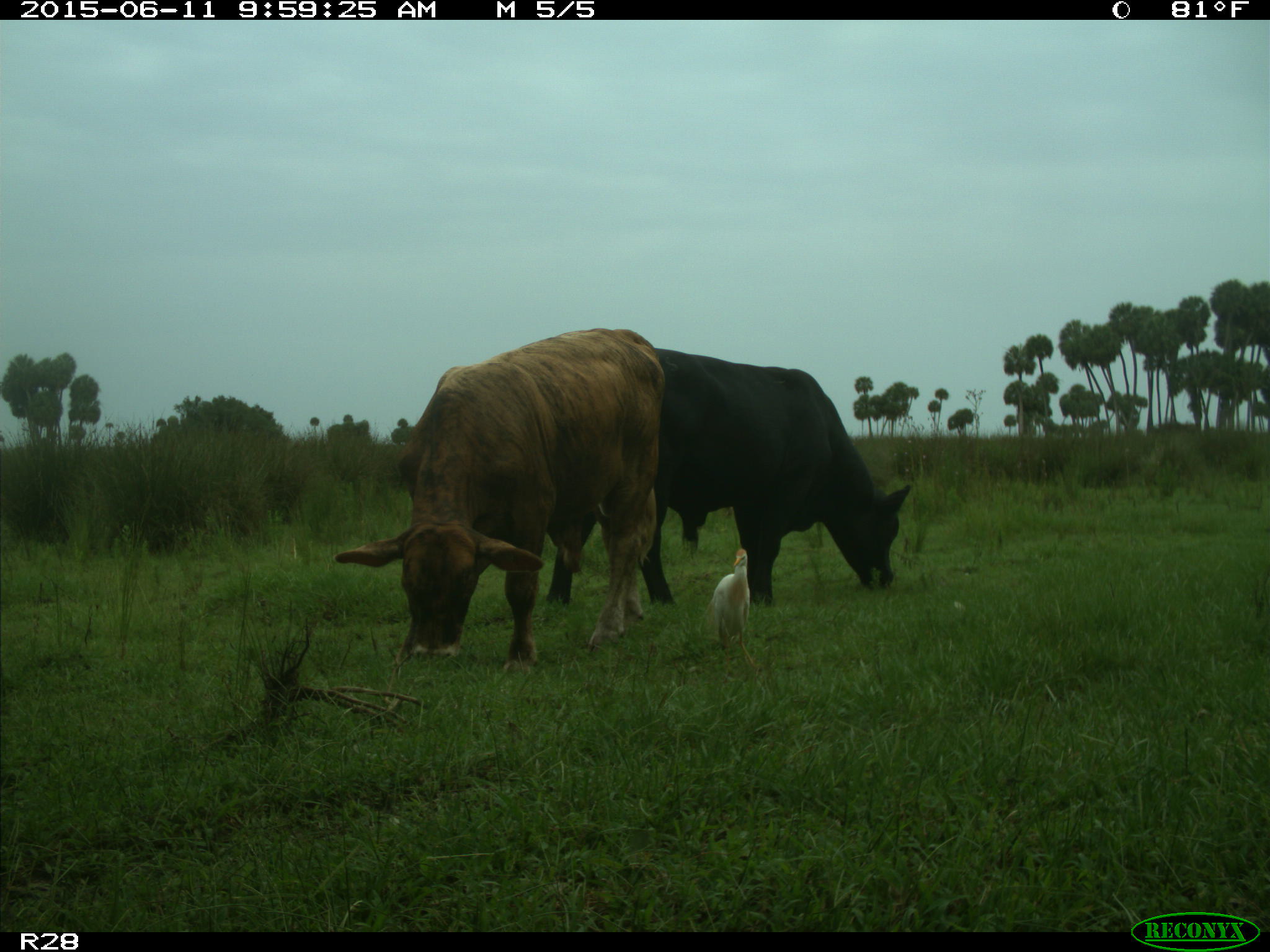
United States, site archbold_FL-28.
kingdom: Animalia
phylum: Chordata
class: Mammalia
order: Artiodactyla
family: Bovidae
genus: Bos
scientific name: Bos taurus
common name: domestic cow